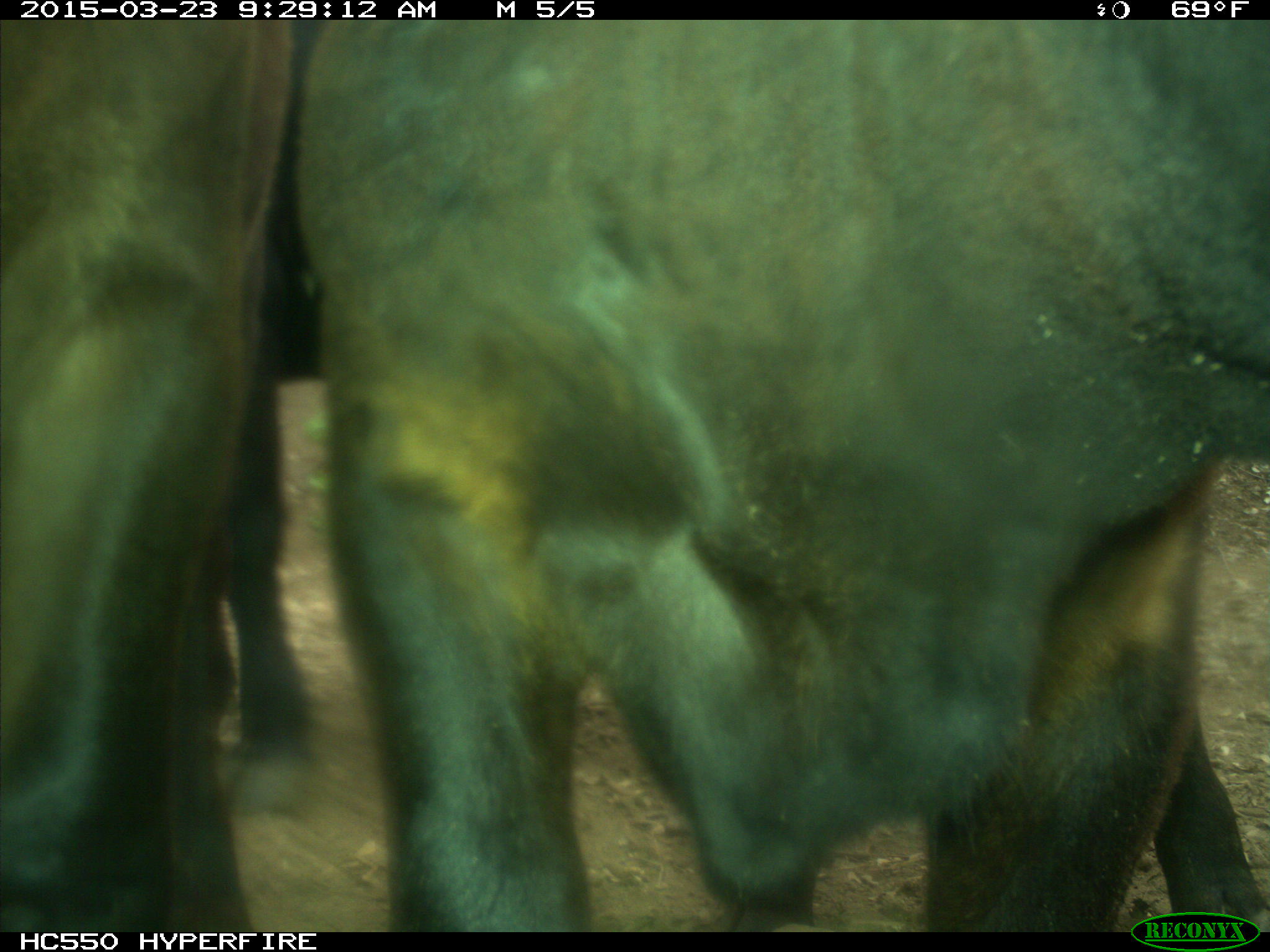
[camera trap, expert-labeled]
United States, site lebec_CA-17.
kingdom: Animalia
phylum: Chordata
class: Mammalia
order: Artiodactyla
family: Bovidae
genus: Bos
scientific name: Bos taurus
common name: domestic cow